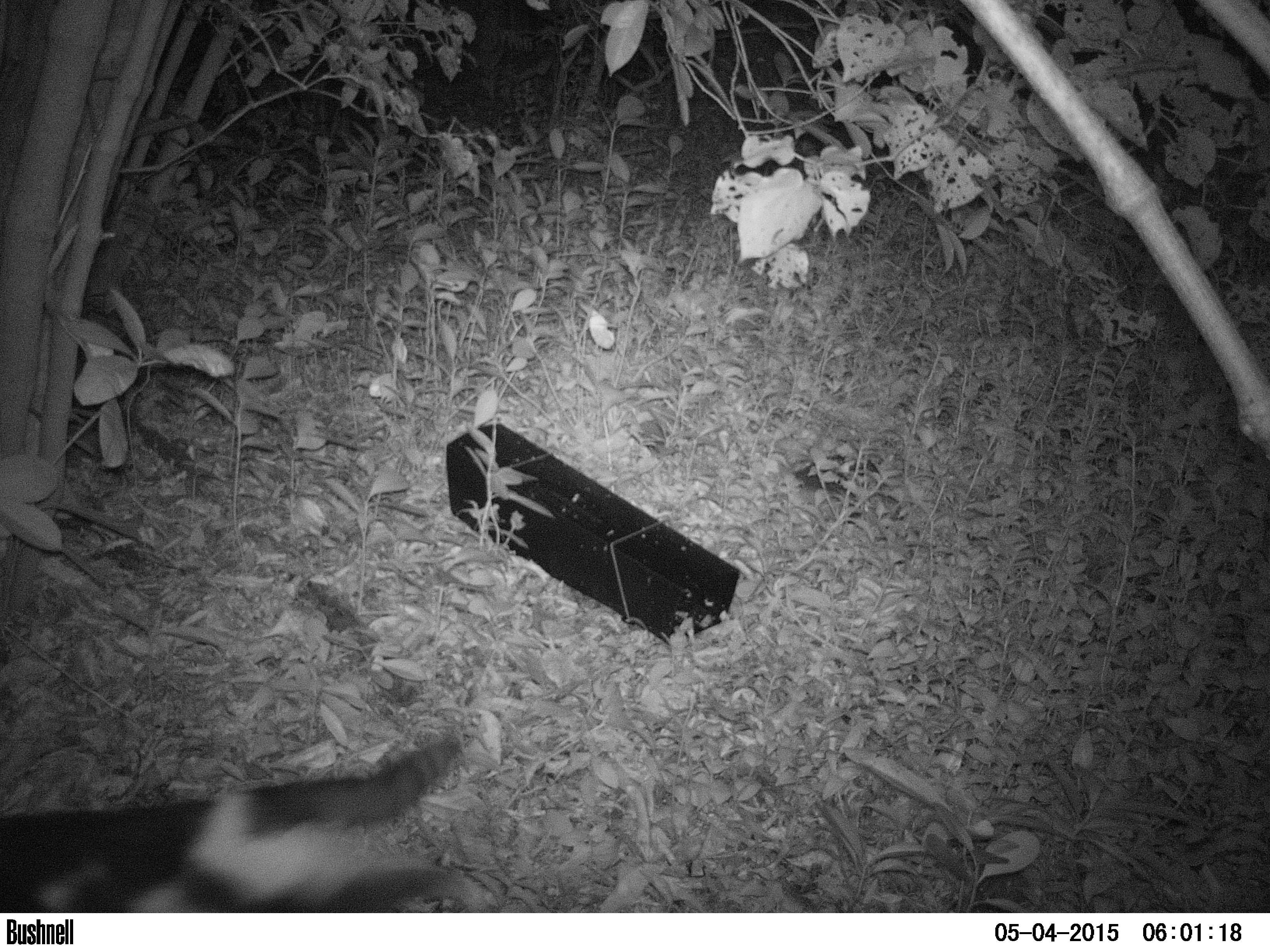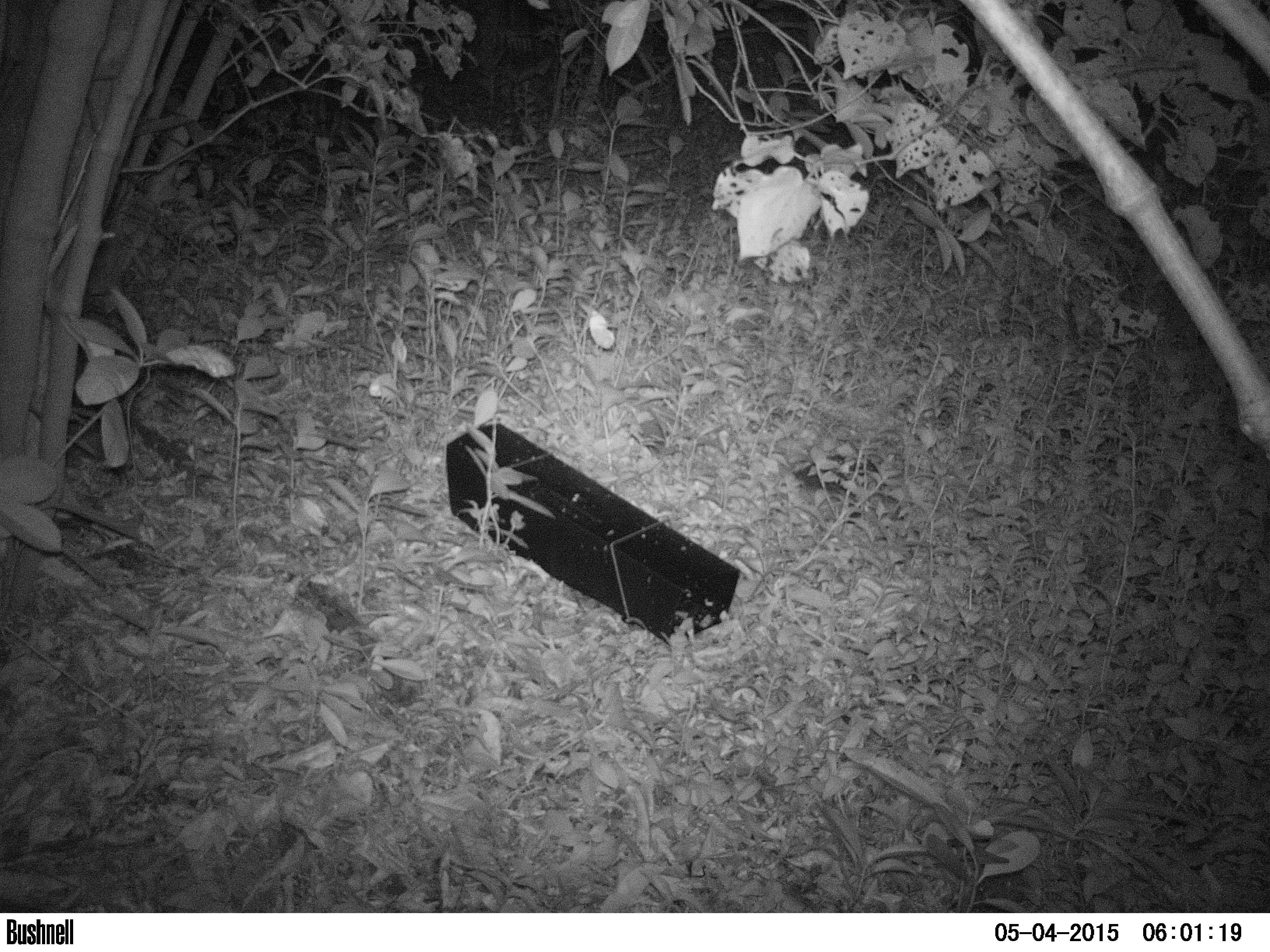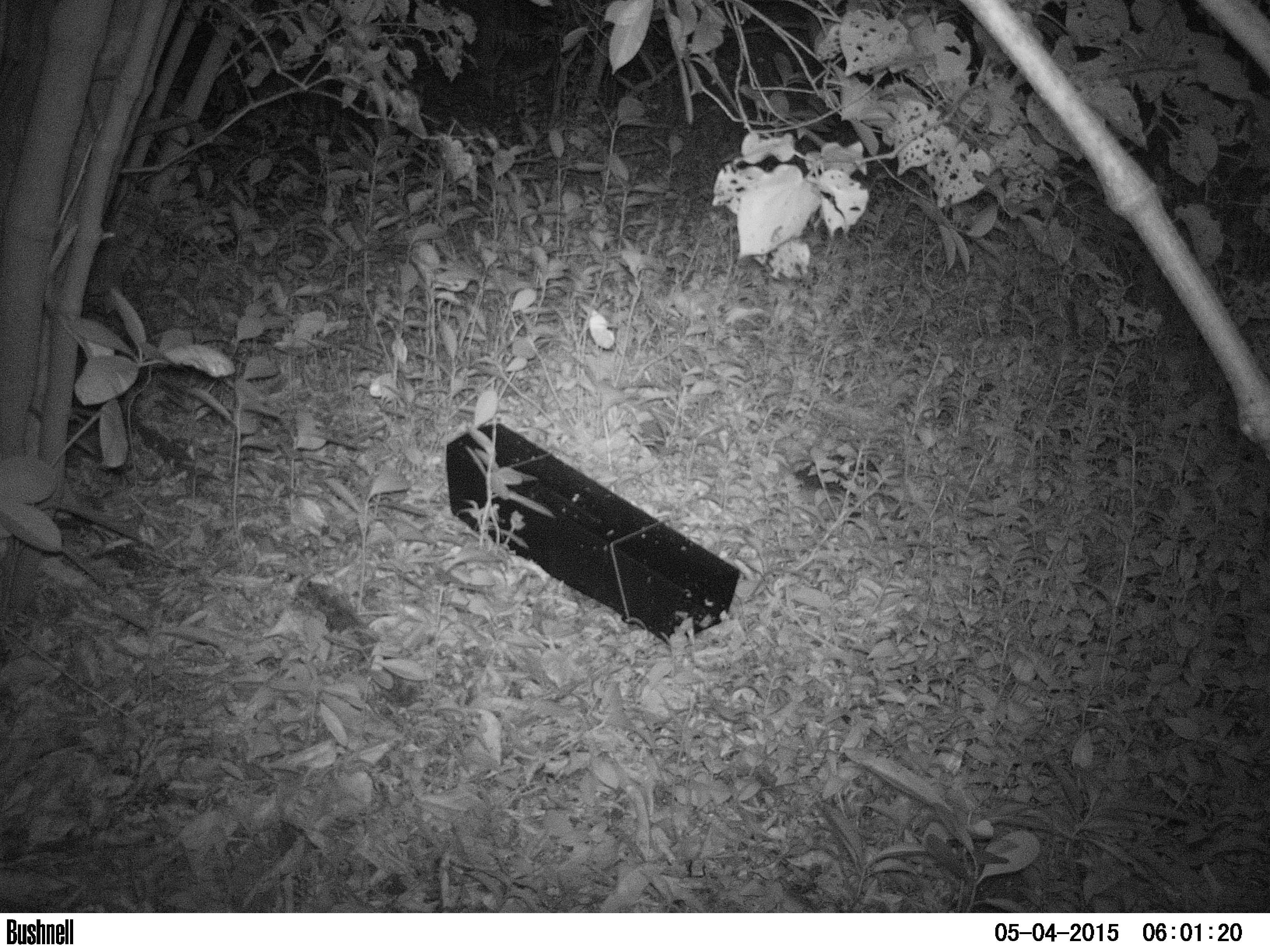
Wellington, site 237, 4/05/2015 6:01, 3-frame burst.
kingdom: Animalia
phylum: Chordata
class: Mammalia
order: Carnivora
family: Felidae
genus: Felis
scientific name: Felis catus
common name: cat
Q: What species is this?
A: Cat (Felis catus).